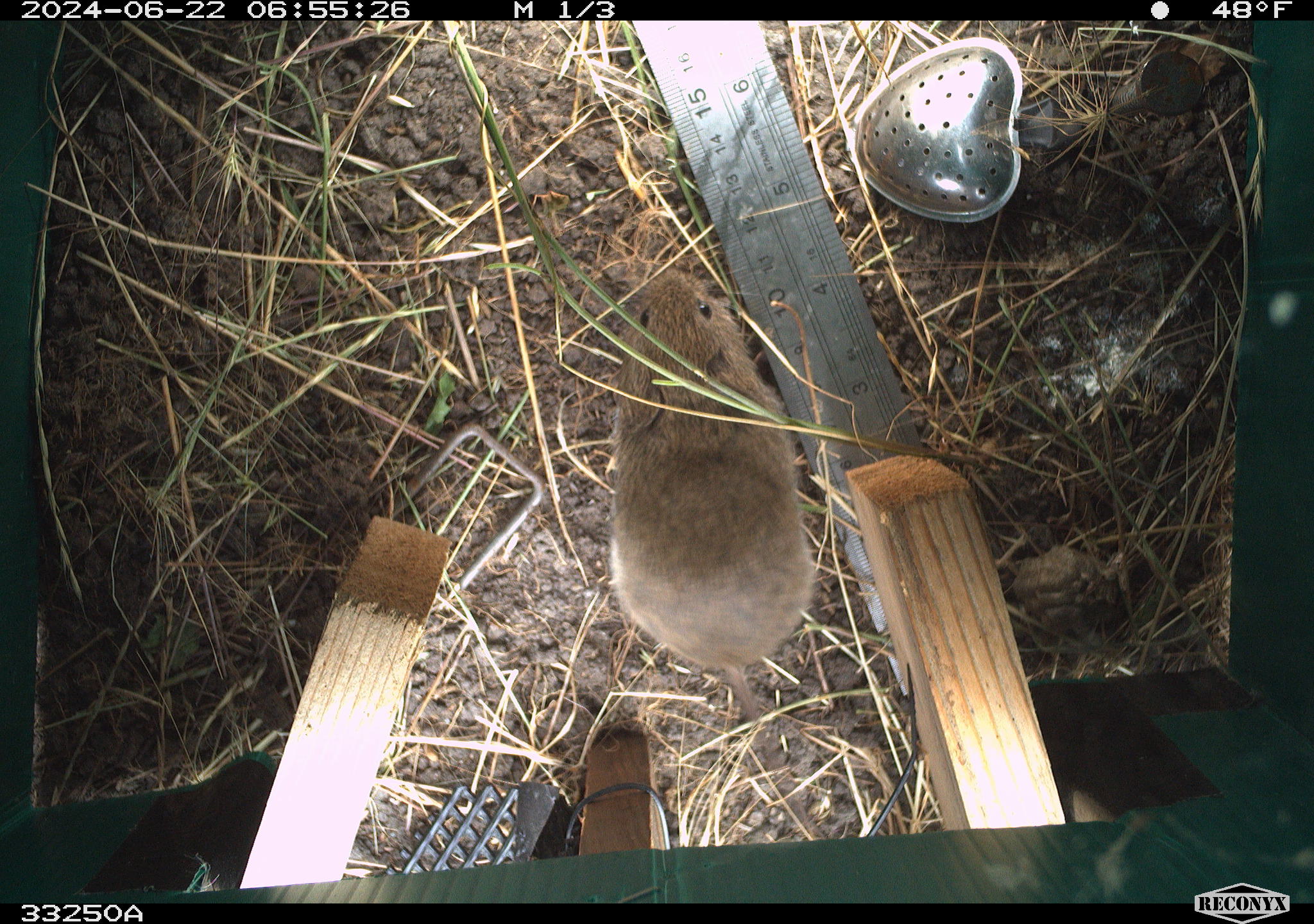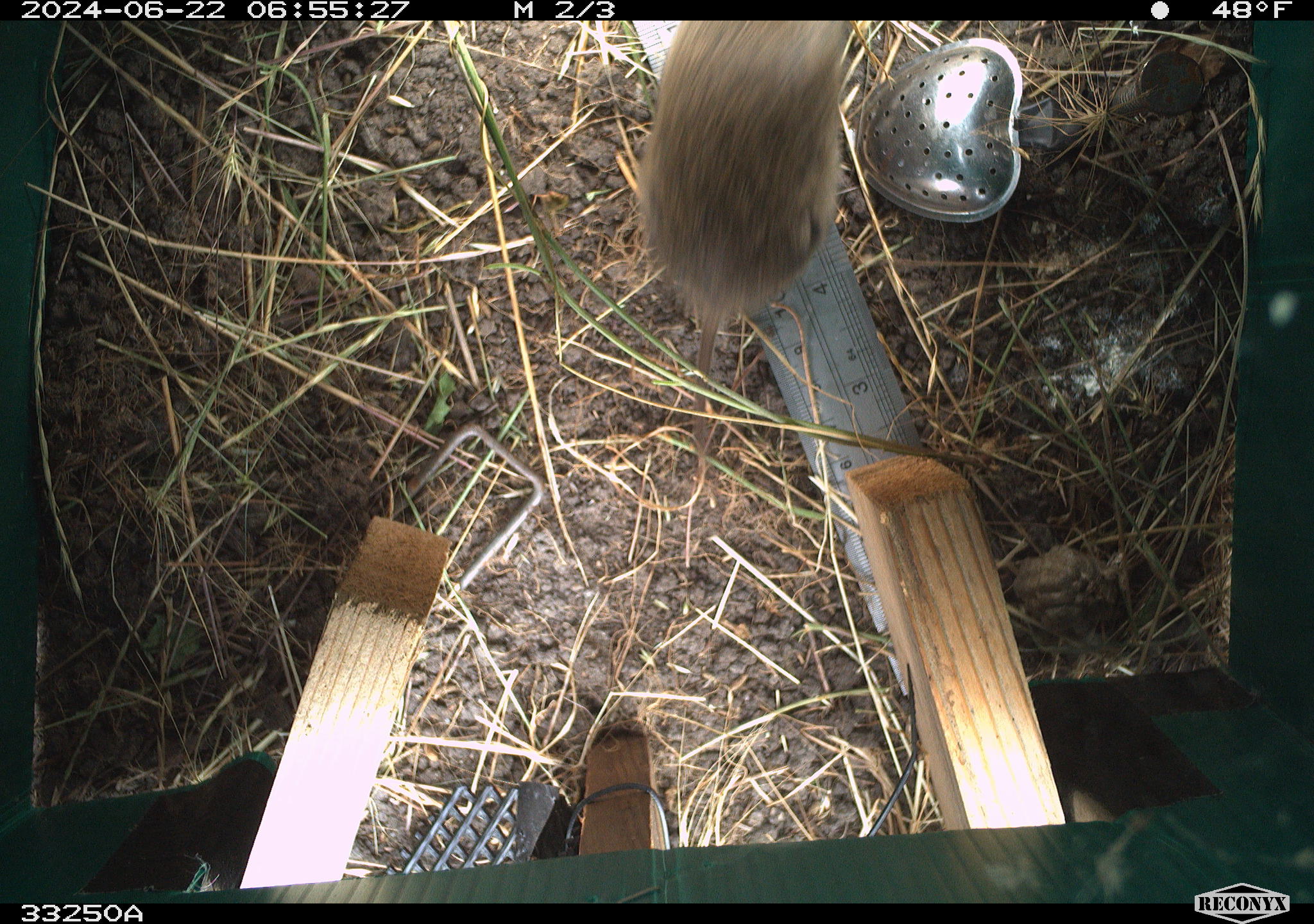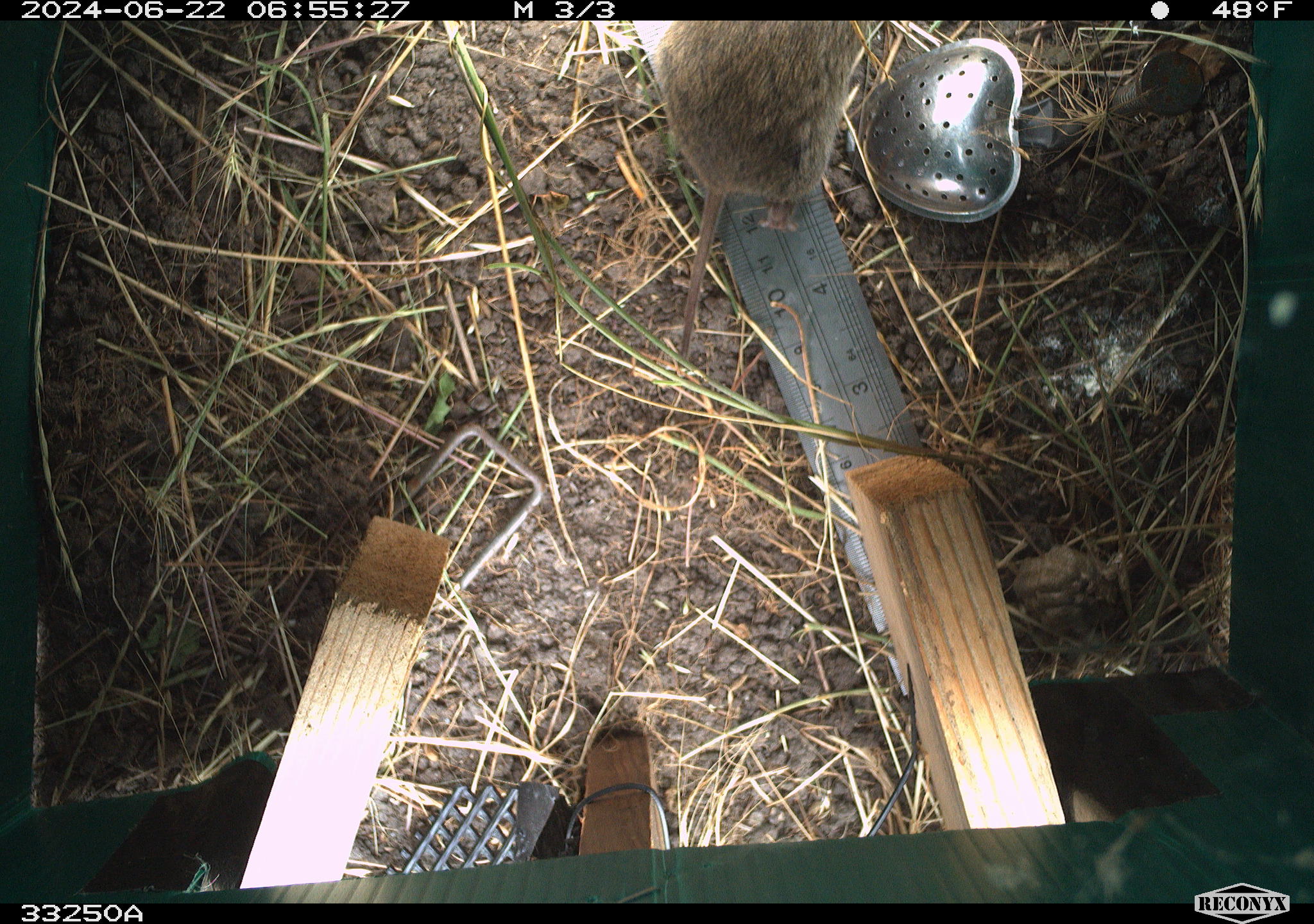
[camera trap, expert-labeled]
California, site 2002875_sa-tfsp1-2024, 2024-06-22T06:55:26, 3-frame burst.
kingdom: Animalia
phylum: Chordata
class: Mammalia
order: Rodentia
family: Cricetidae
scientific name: Arvicolinae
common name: voles, lemmings, and muskrats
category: arvicolinae subfamily